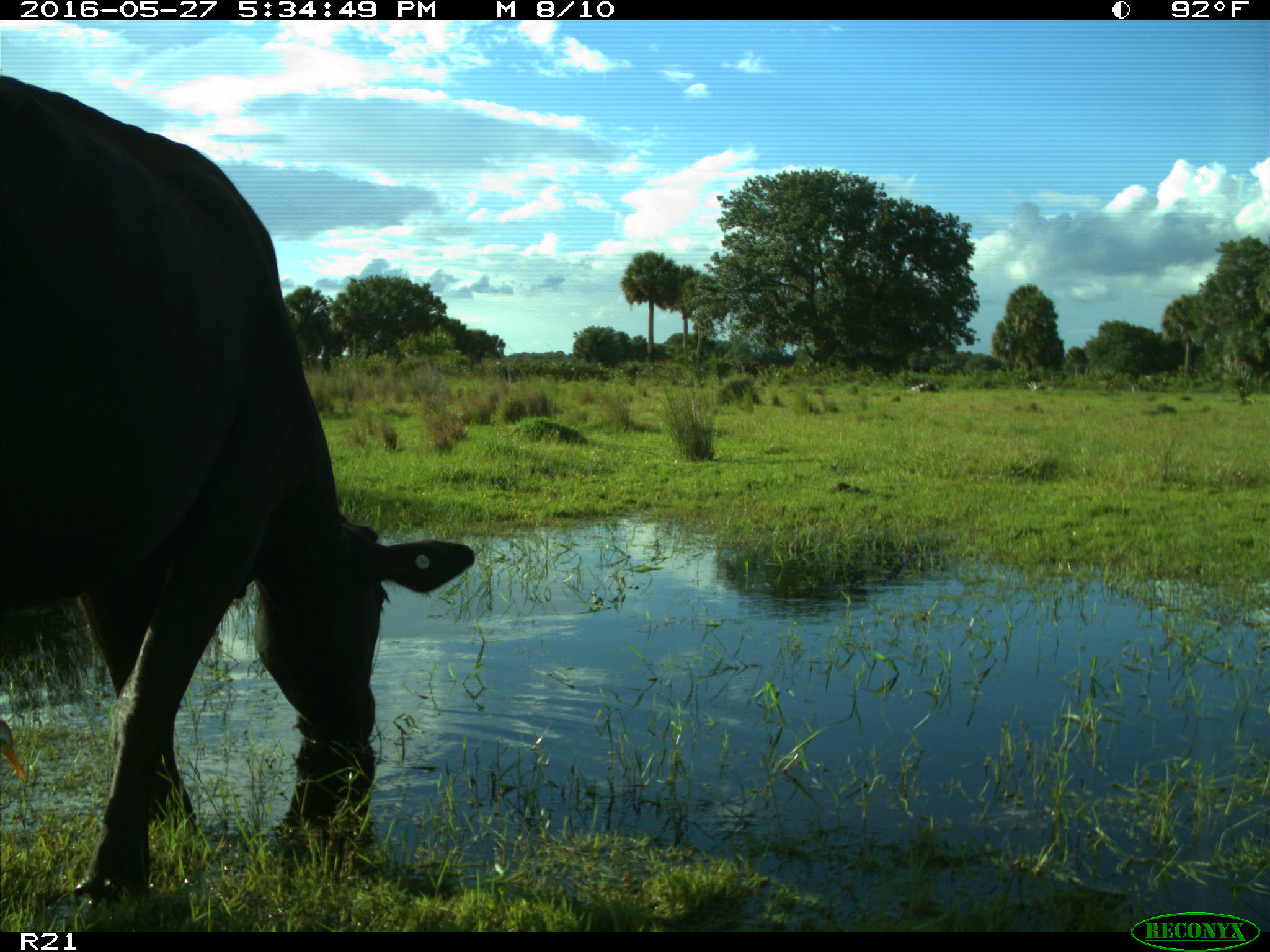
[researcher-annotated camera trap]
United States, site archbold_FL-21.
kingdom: Animalia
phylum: Chordata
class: Mammalia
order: Artiodactyla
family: Bovidae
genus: Bos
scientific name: Bos taurus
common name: domestic cow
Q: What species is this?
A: Bos taurus (domestic cow).